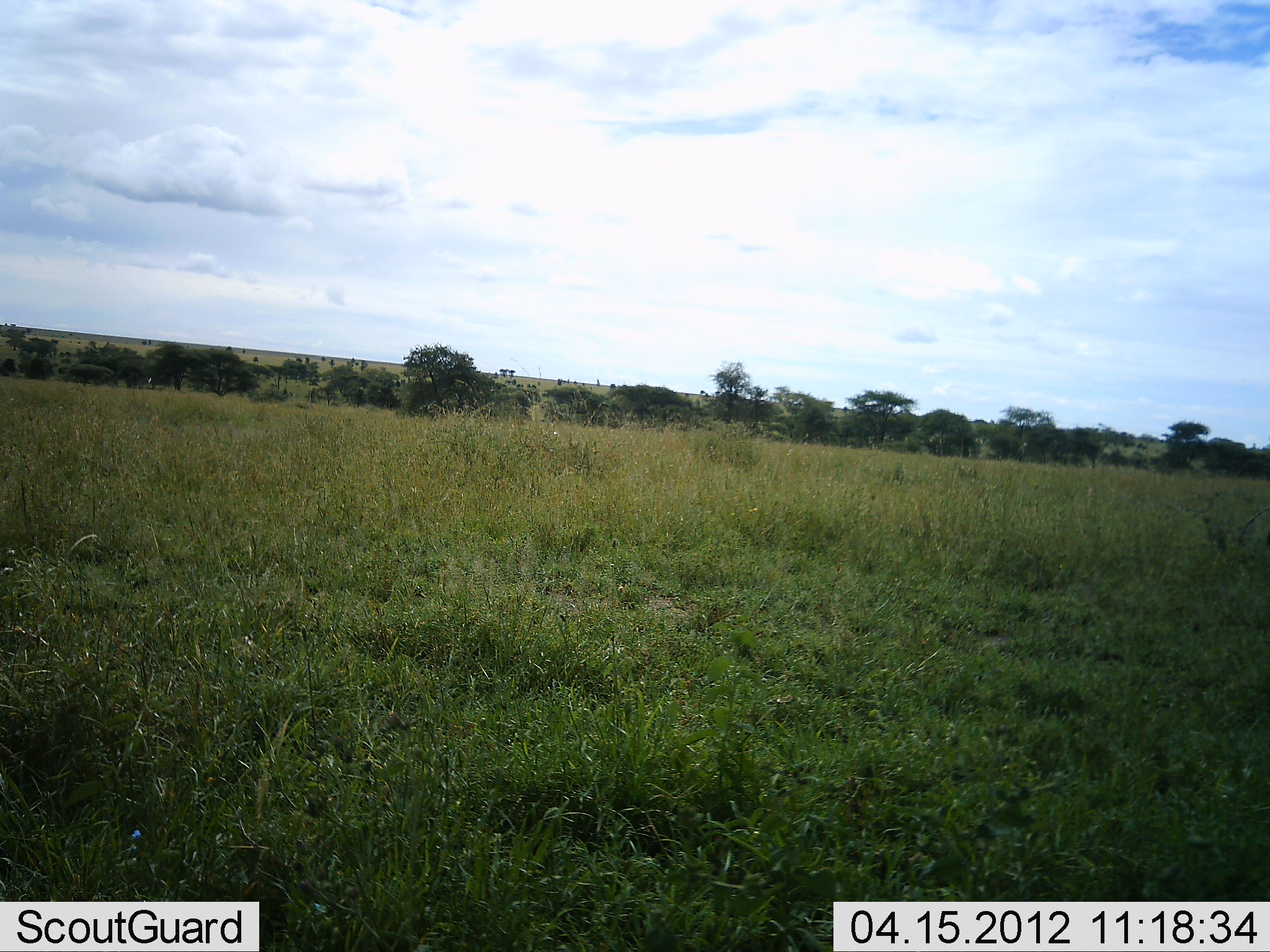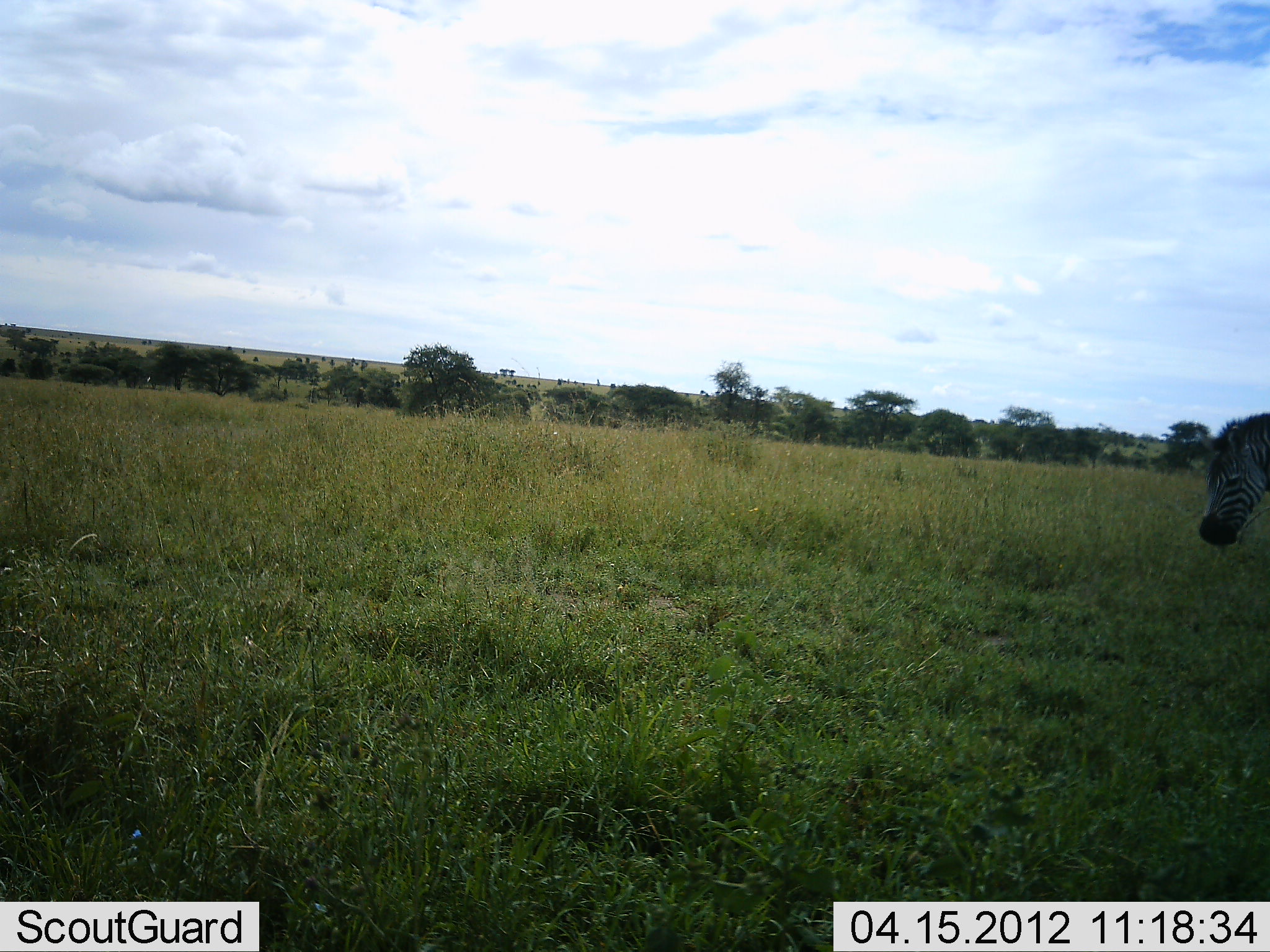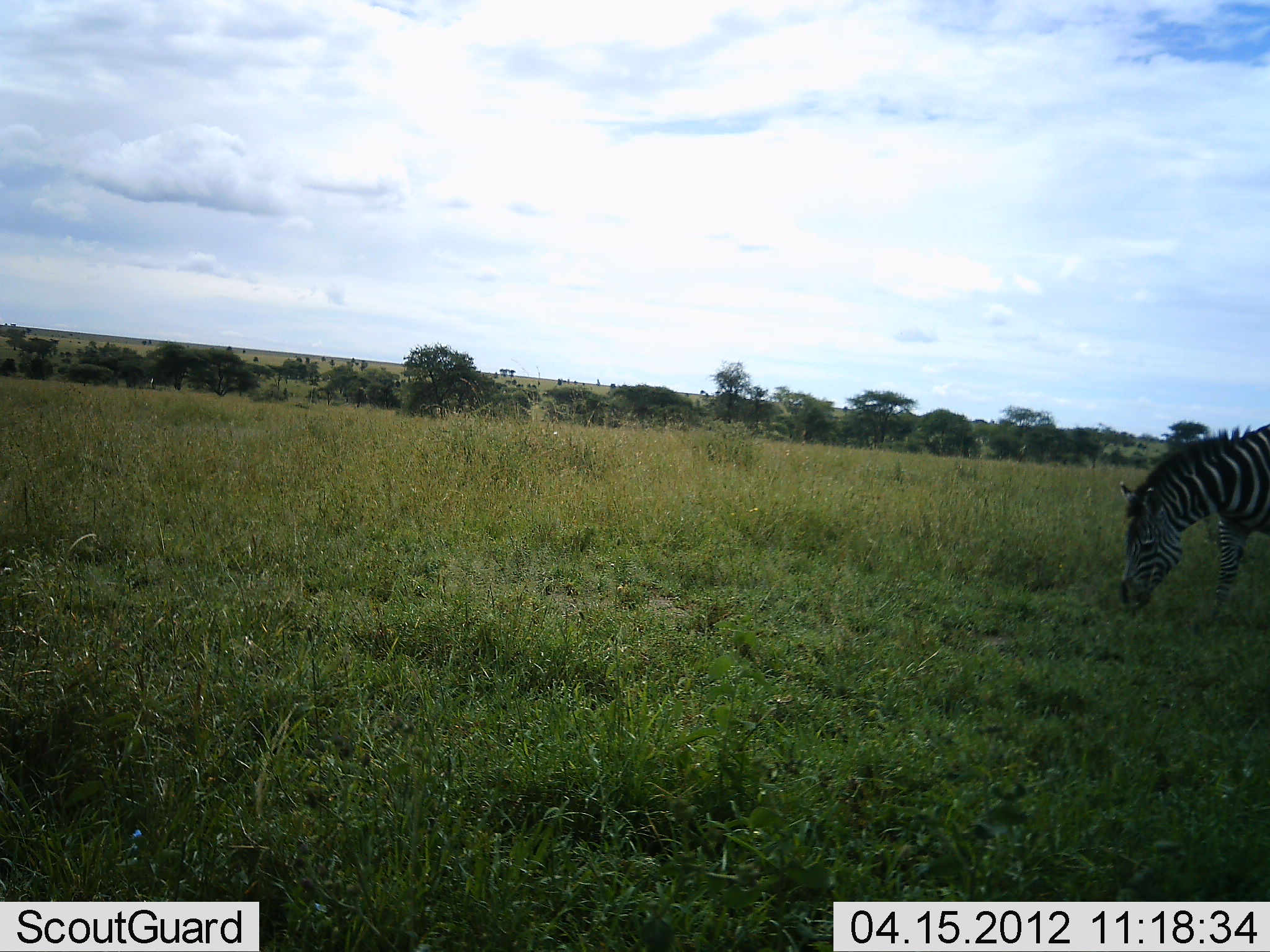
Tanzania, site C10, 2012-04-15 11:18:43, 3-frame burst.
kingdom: Animalia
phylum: Chordata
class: Mammalia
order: Perissodactyla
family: Equidae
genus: Equus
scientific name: Equus quagga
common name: plains zebra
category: zebra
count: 1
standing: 10%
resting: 0%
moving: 70%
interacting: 0%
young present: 0%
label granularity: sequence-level